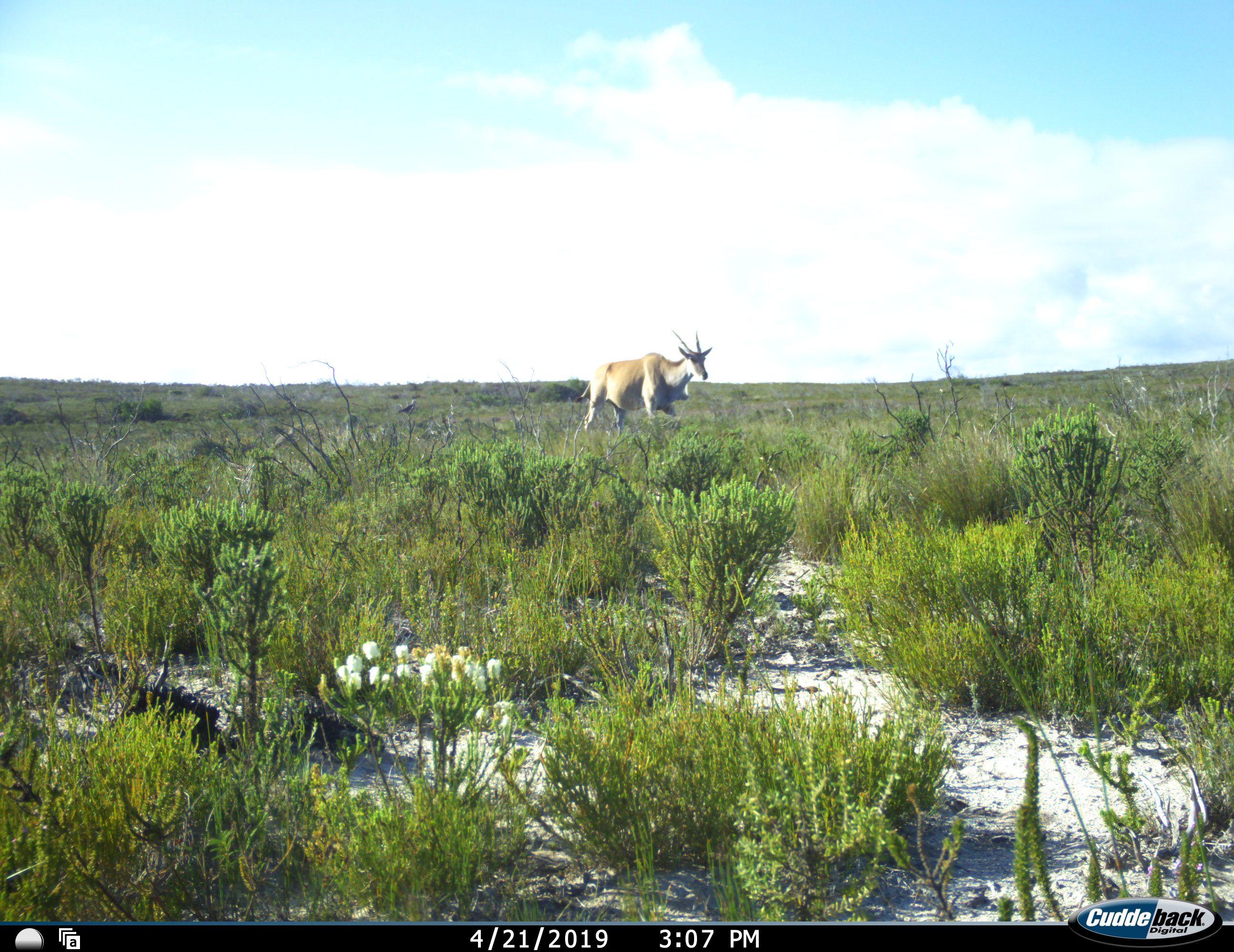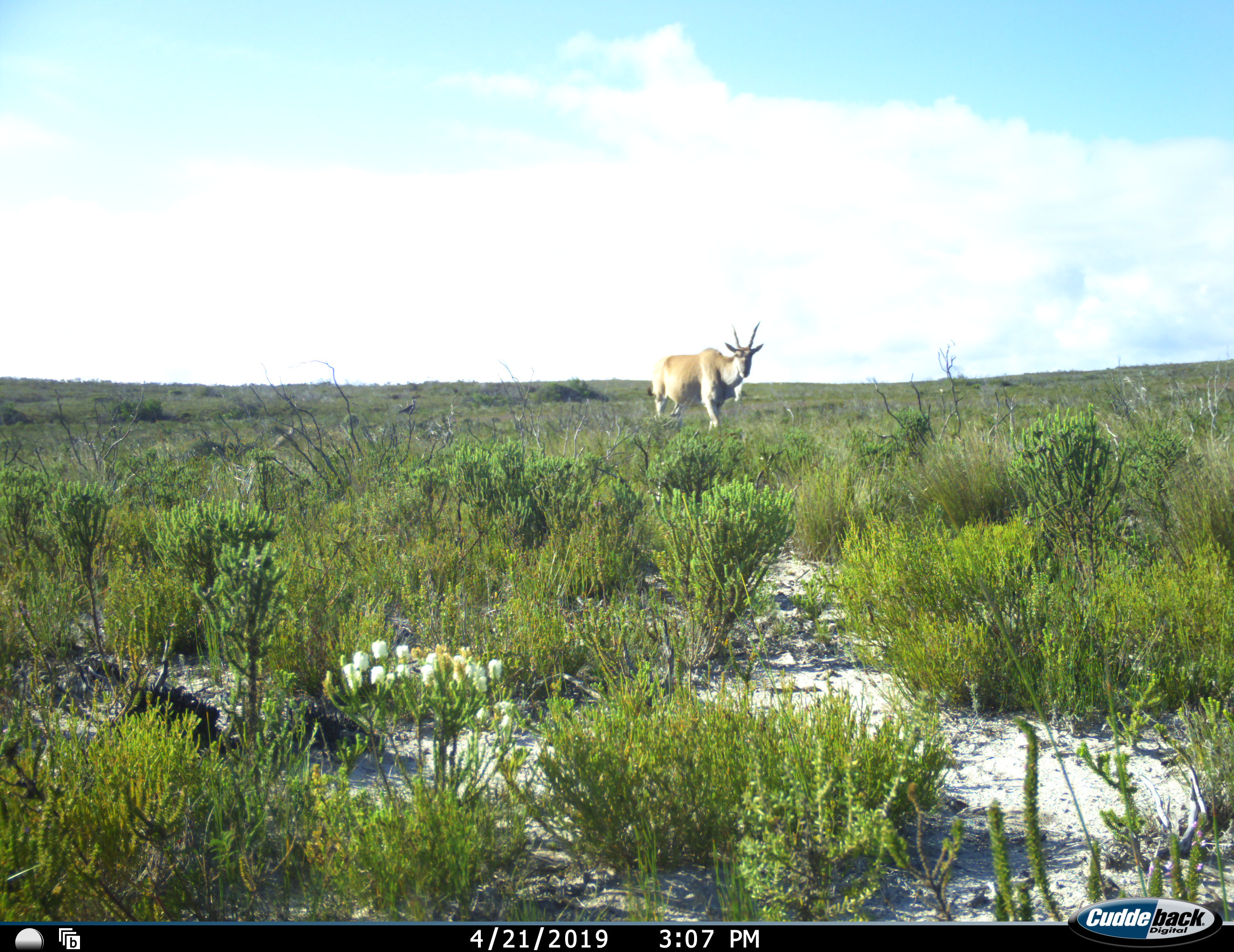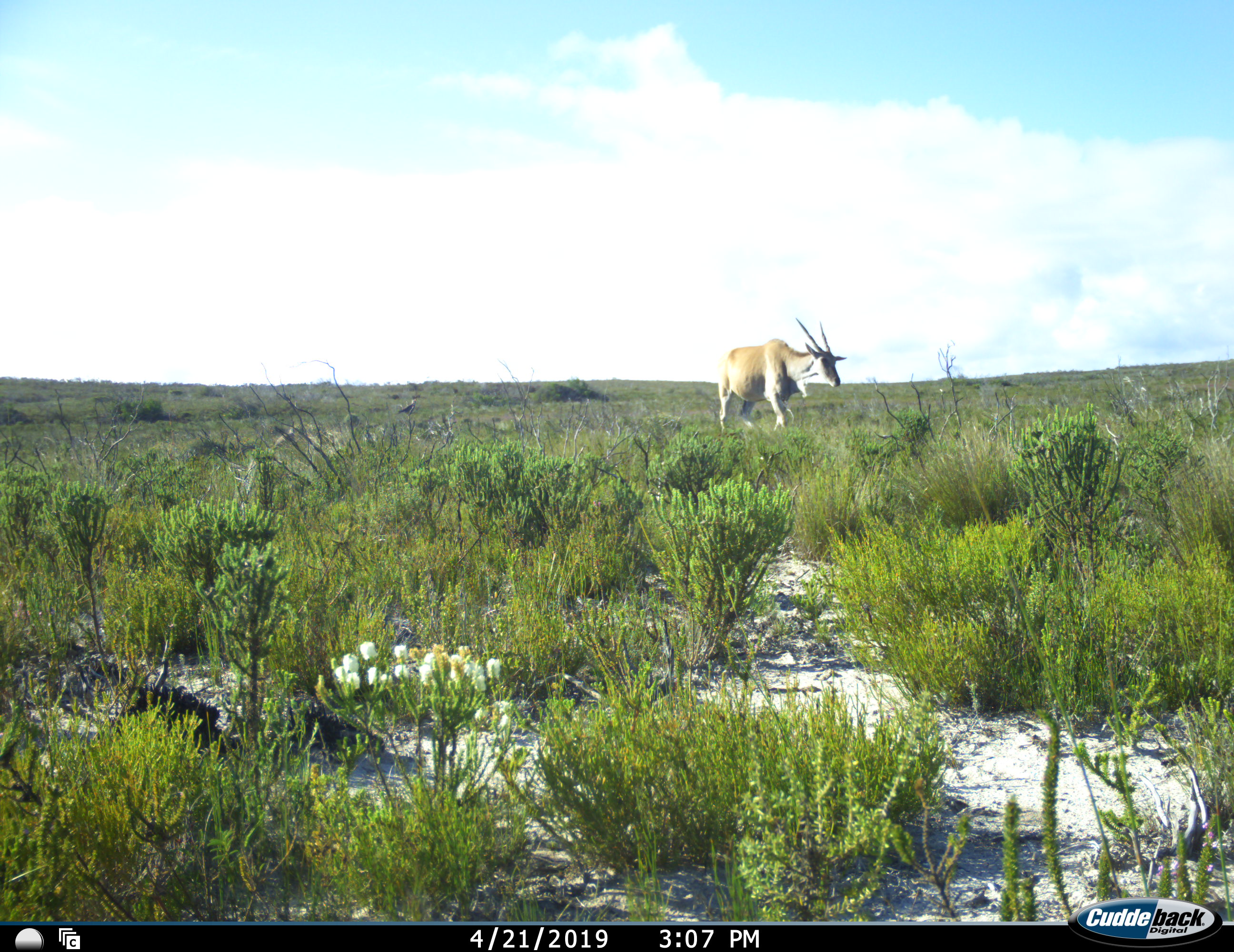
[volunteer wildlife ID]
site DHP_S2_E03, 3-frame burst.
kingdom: Animalia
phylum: Chordata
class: Mammalia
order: Artiodactyla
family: Bovidae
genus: Tragelaphus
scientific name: Tragelaphus oryx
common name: eland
Eland (Tragelaphus oryx), count 1. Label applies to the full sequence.